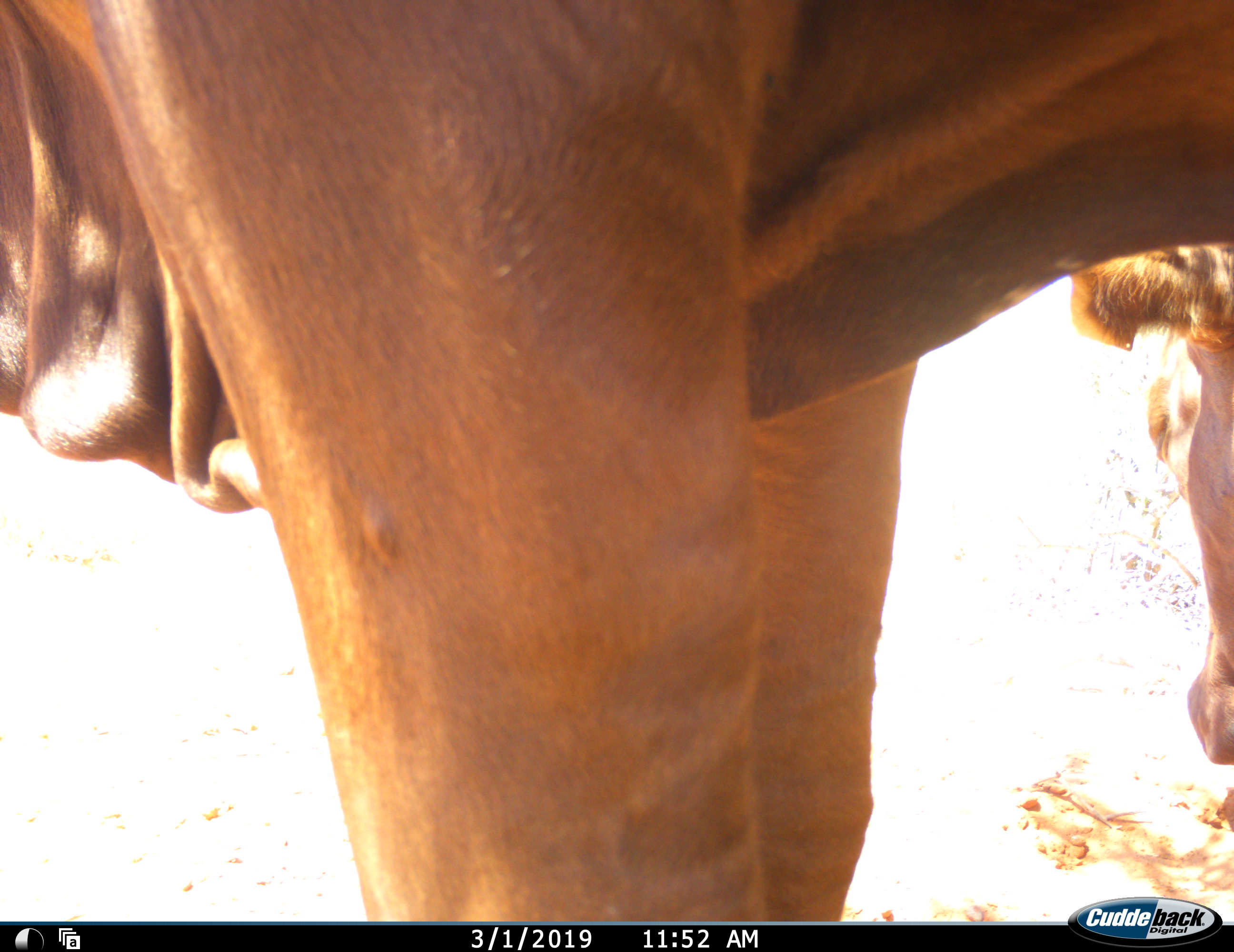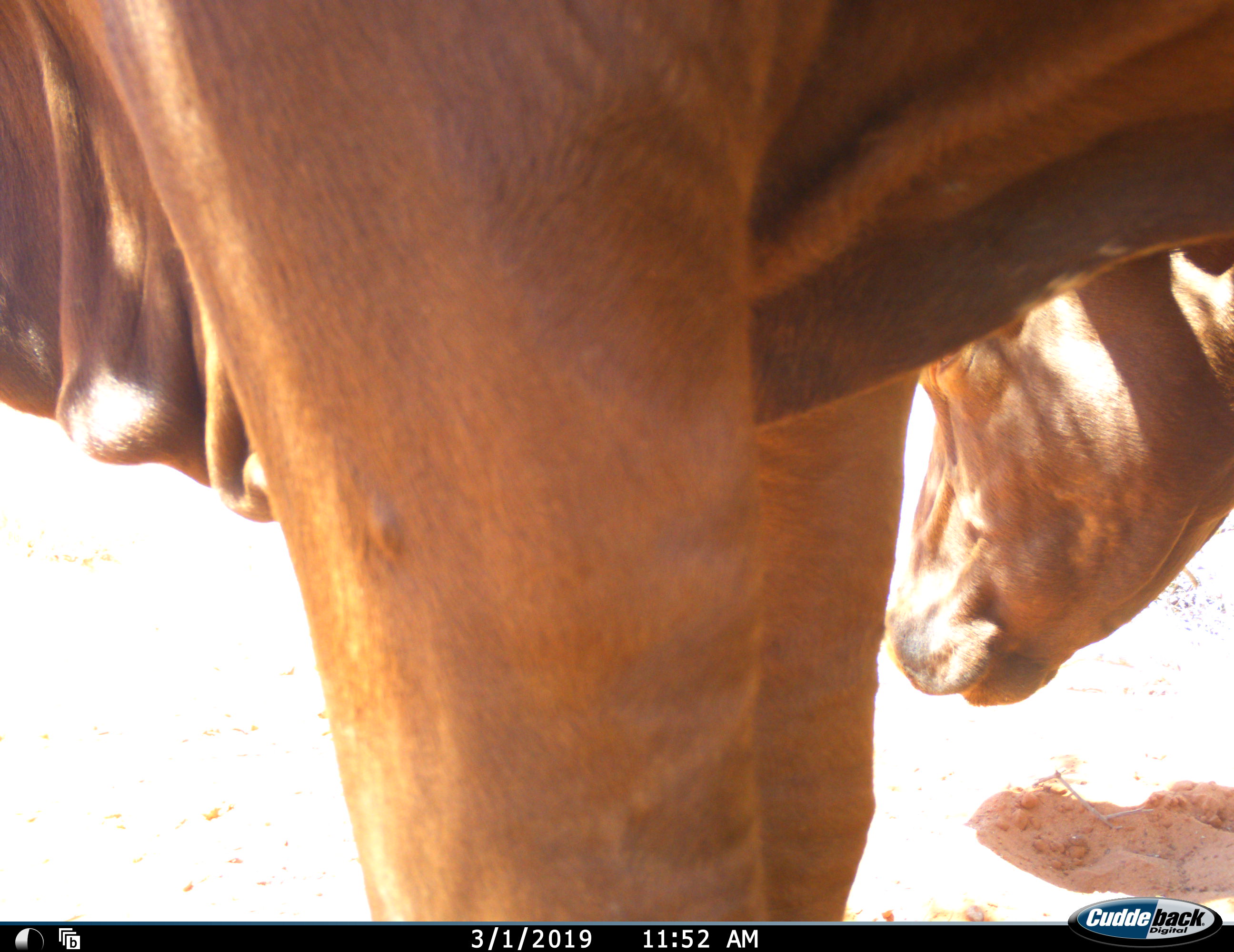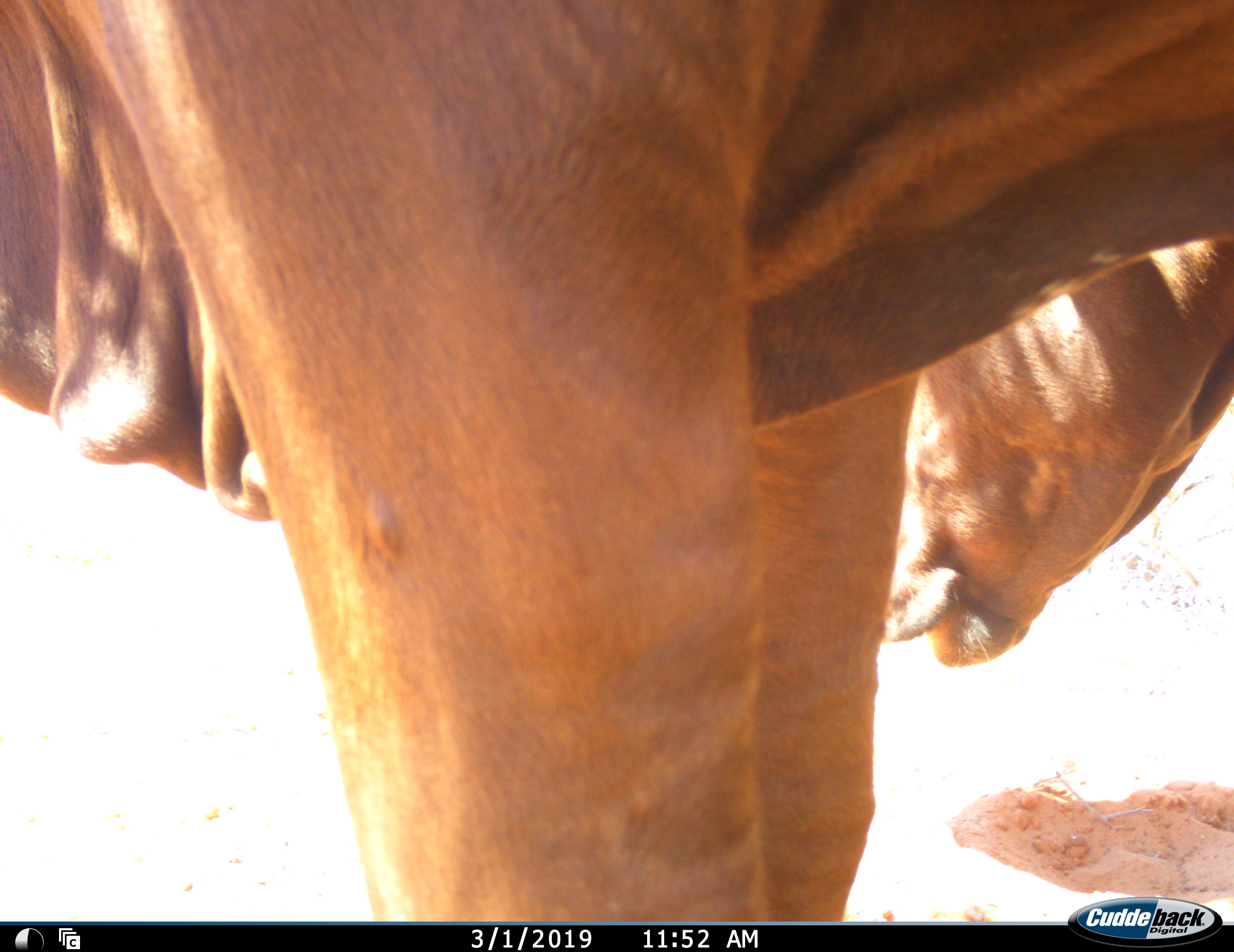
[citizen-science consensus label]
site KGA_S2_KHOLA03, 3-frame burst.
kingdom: Animalia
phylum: Chordata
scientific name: Vertebrata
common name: domestic animal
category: domesticanimal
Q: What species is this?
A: Domesticanimal (domestic animal) (Vertebrata).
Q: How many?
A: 2.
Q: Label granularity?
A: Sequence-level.